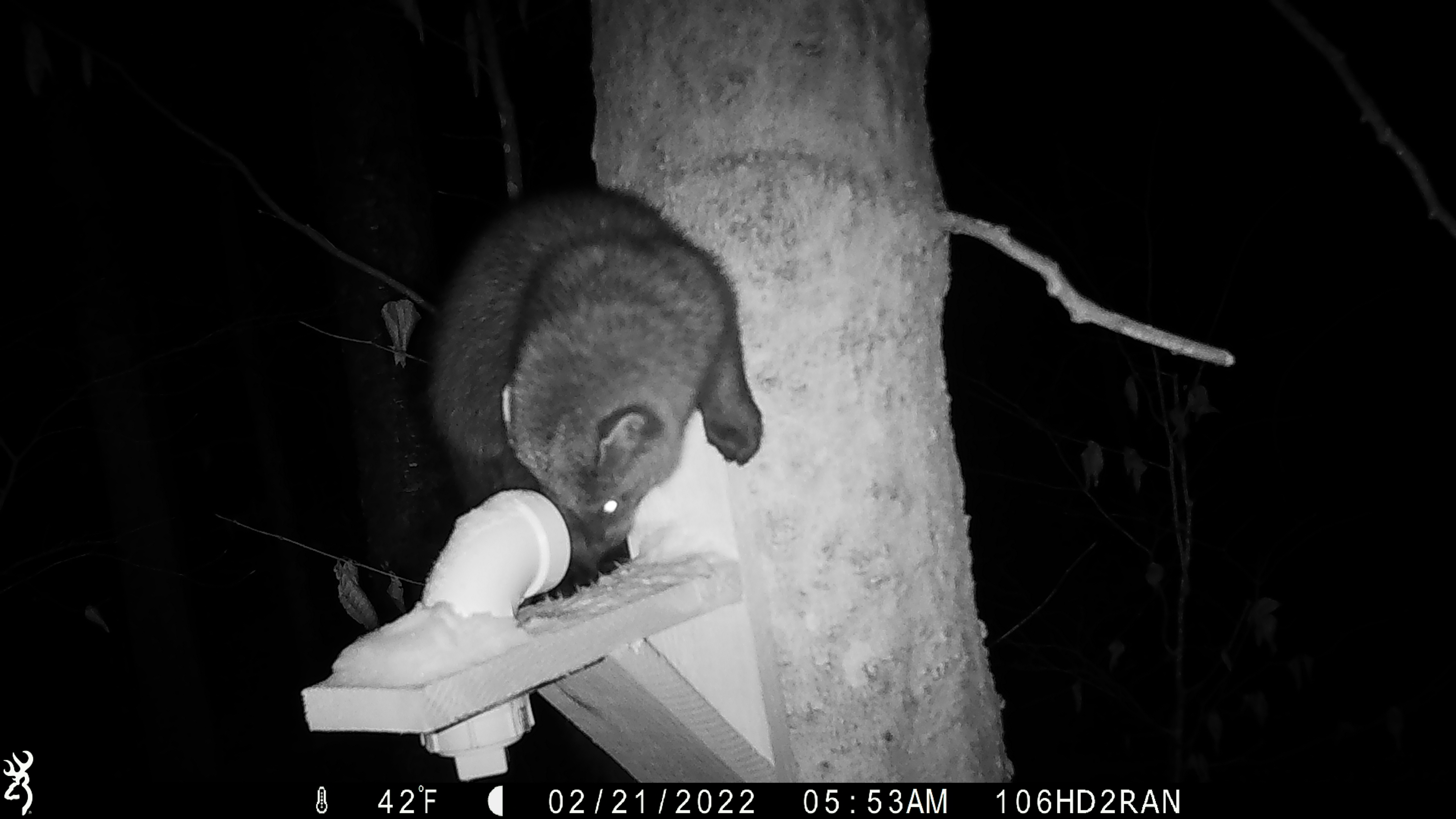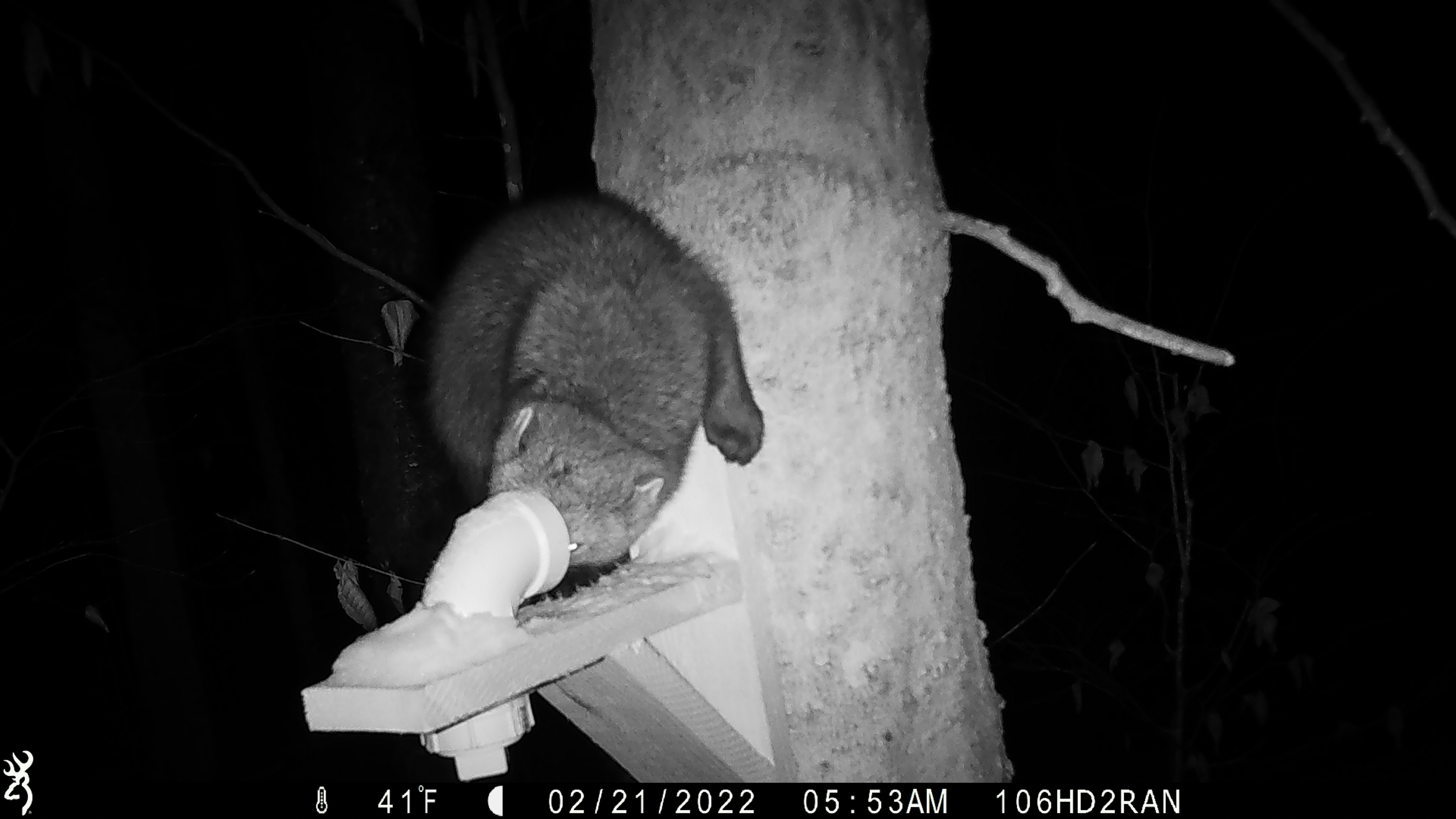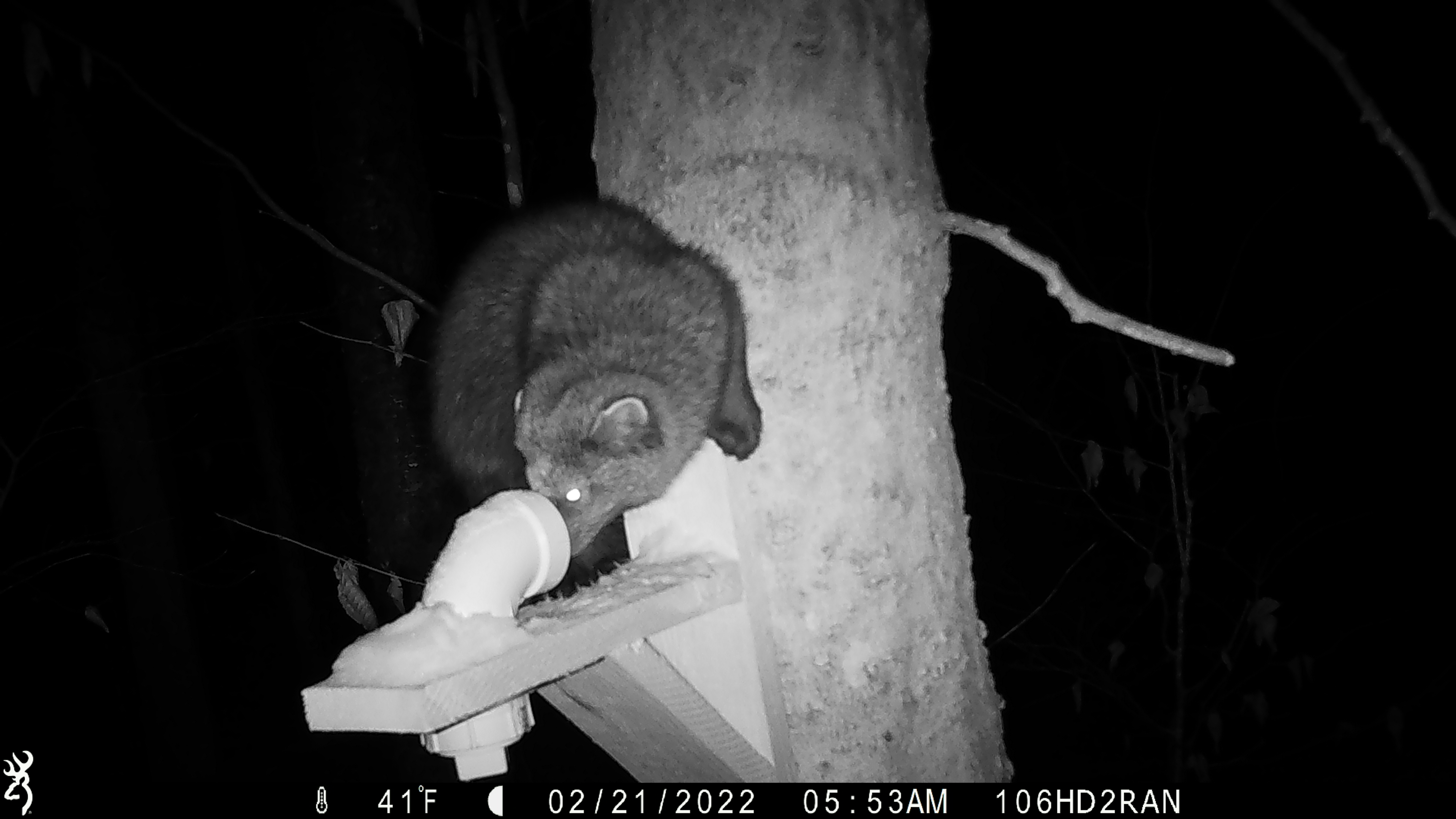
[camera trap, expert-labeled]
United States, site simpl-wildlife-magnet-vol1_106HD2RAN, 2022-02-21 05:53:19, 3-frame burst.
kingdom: Animalia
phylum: Chordata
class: Mammalia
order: Carnivora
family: Mustelidae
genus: Pekania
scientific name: Pekania pennanti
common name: fisher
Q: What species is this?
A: Fisher (Pekania pennanti).